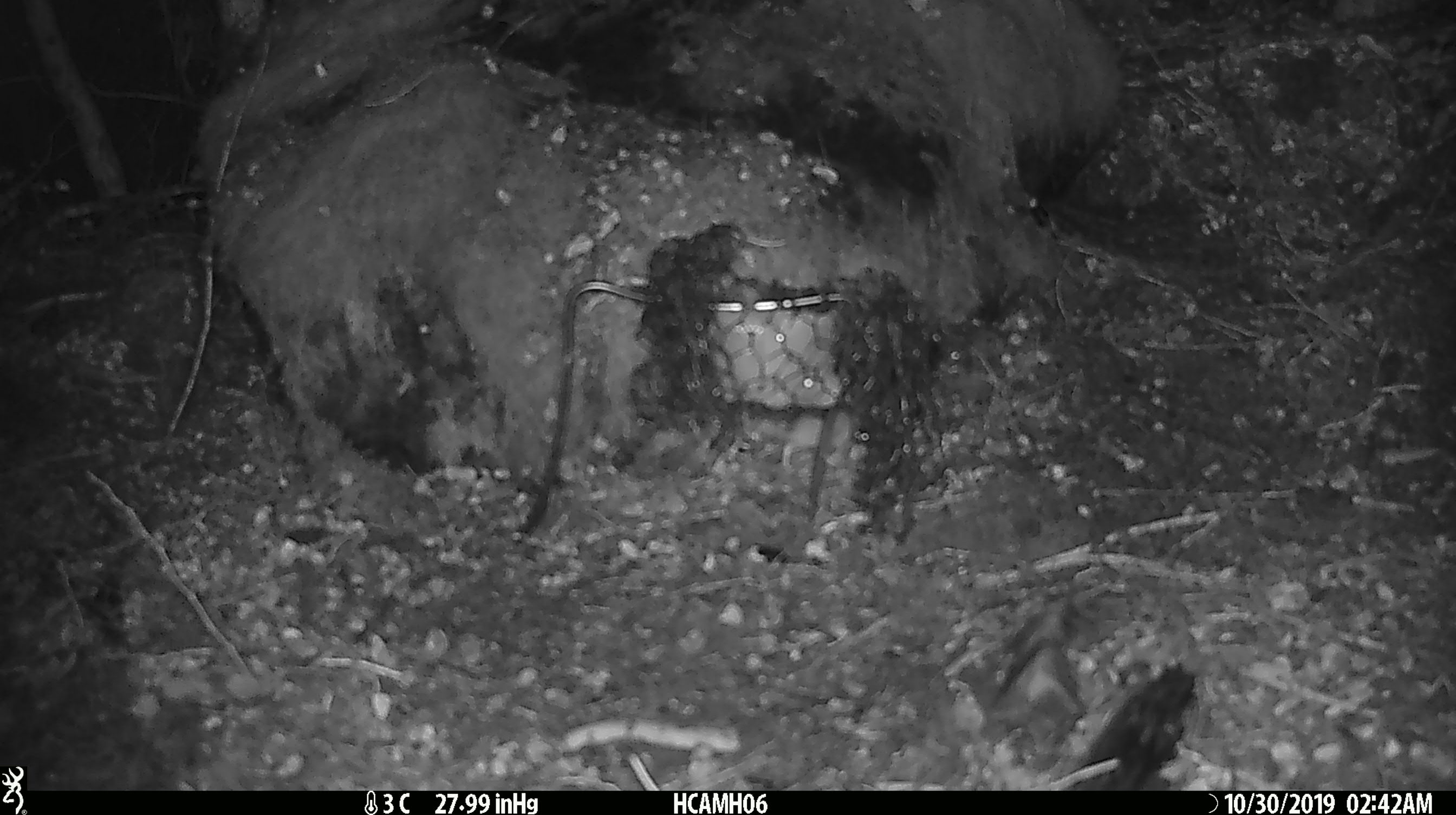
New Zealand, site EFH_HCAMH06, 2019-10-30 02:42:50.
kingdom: Animalia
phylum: Chordata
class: Mammalia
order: Rodentia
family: Muridae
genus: Mus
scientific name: Mus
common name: mouse